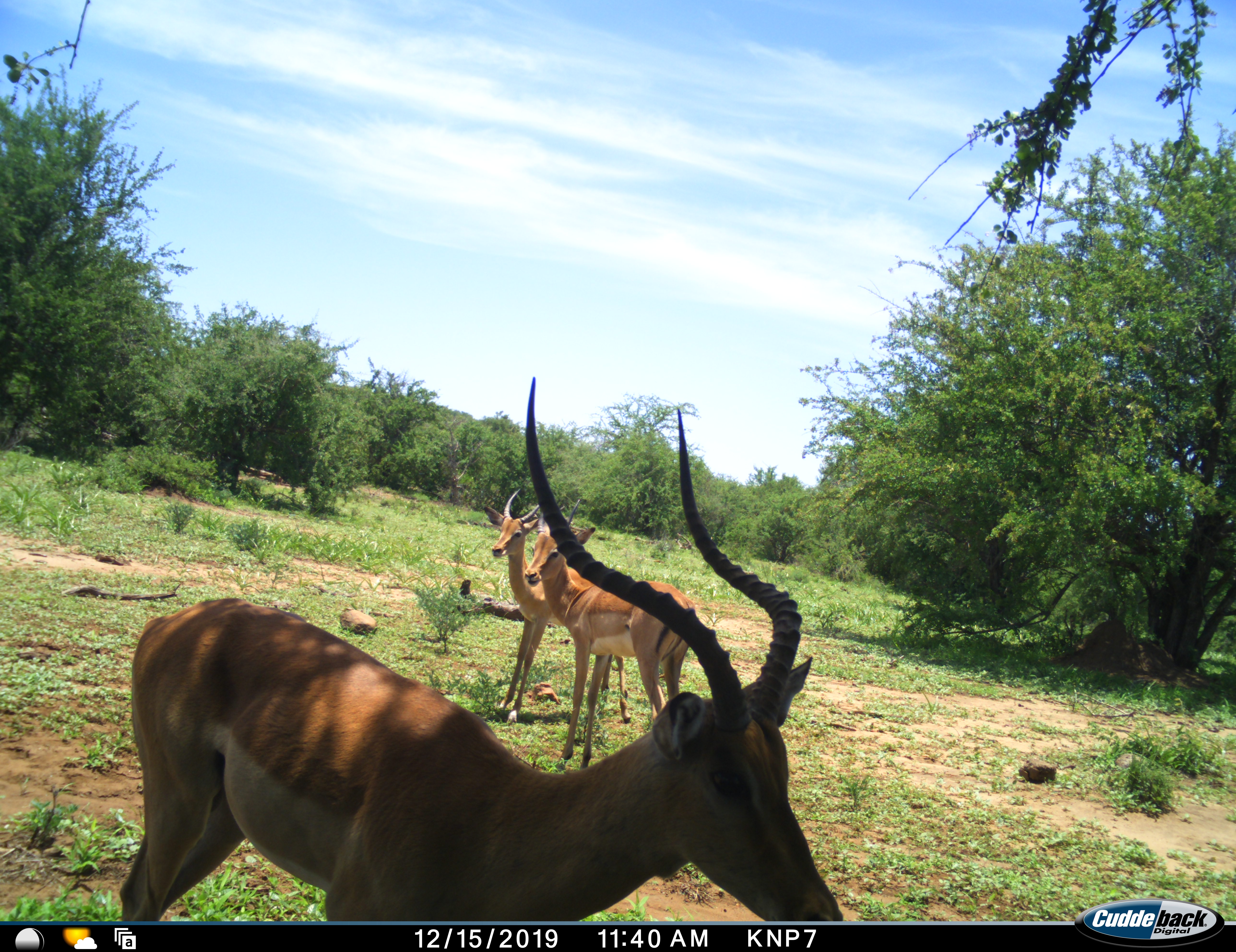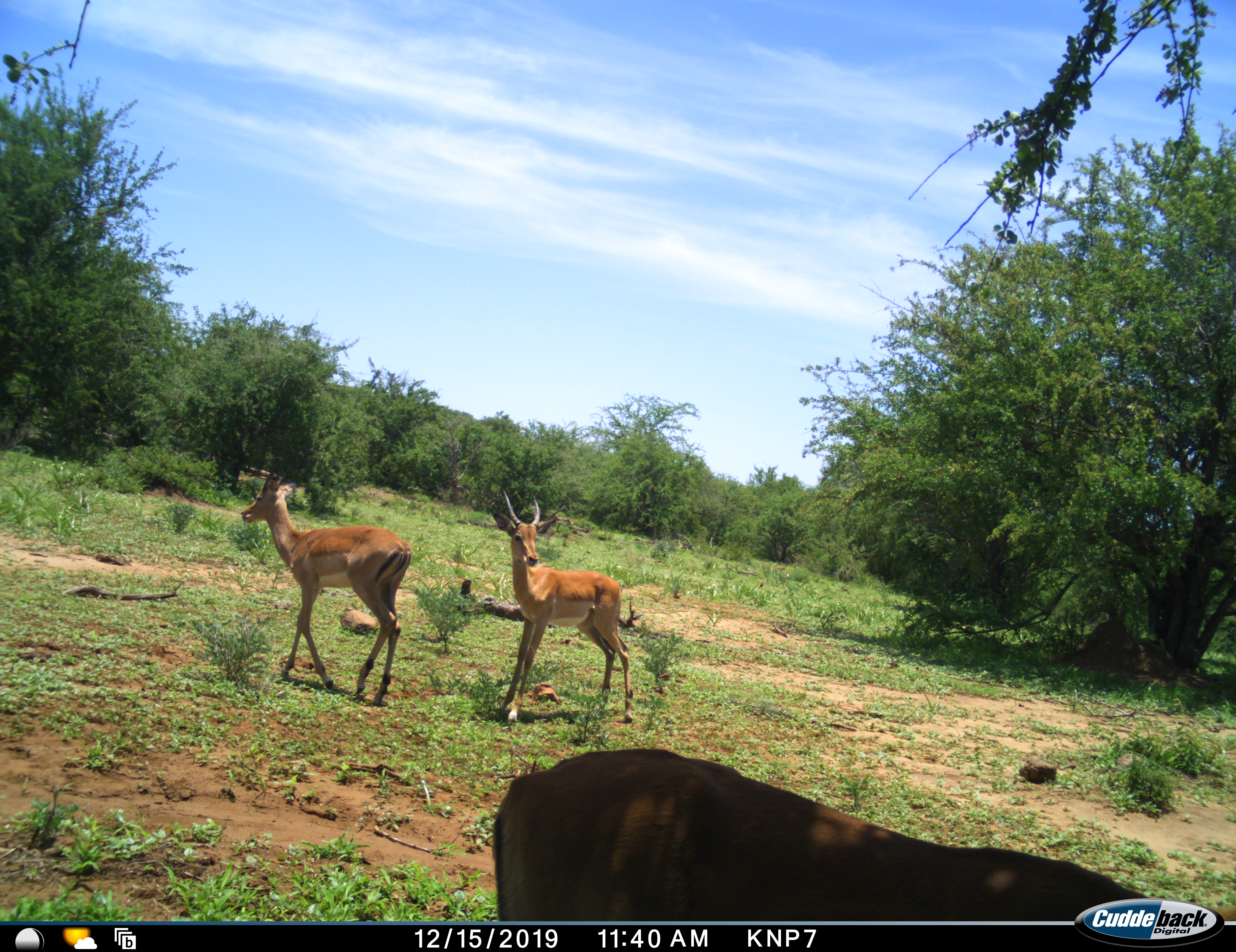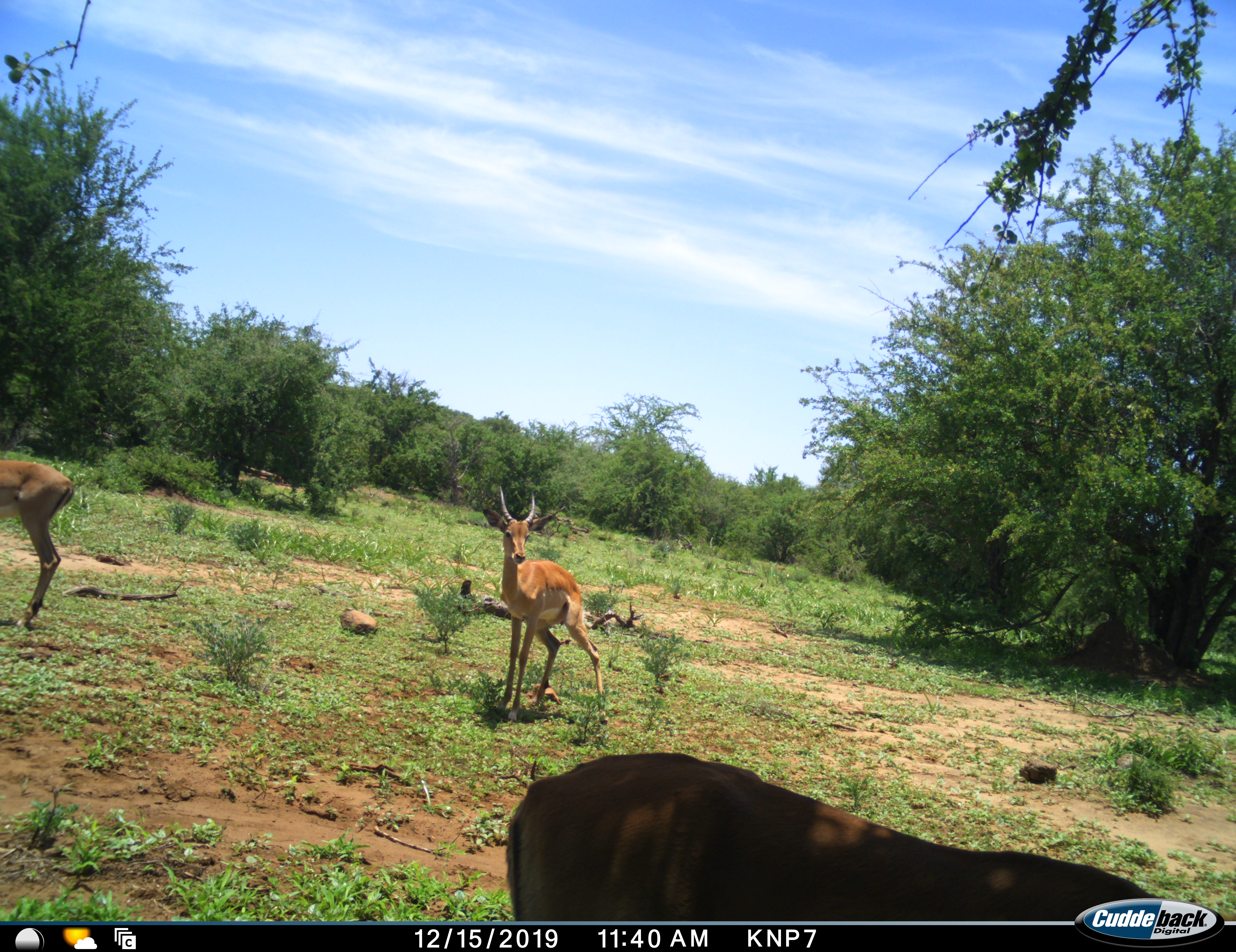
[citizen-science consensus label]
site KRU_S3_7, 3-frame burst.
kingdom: Animalia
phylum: Chordata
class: Mammalia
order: Artiodactyla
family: Bovidae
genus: Aepyceros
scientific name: Aepyceros melampus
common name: impala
Impala (Aepyceros melampus), count 3. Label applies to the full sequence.